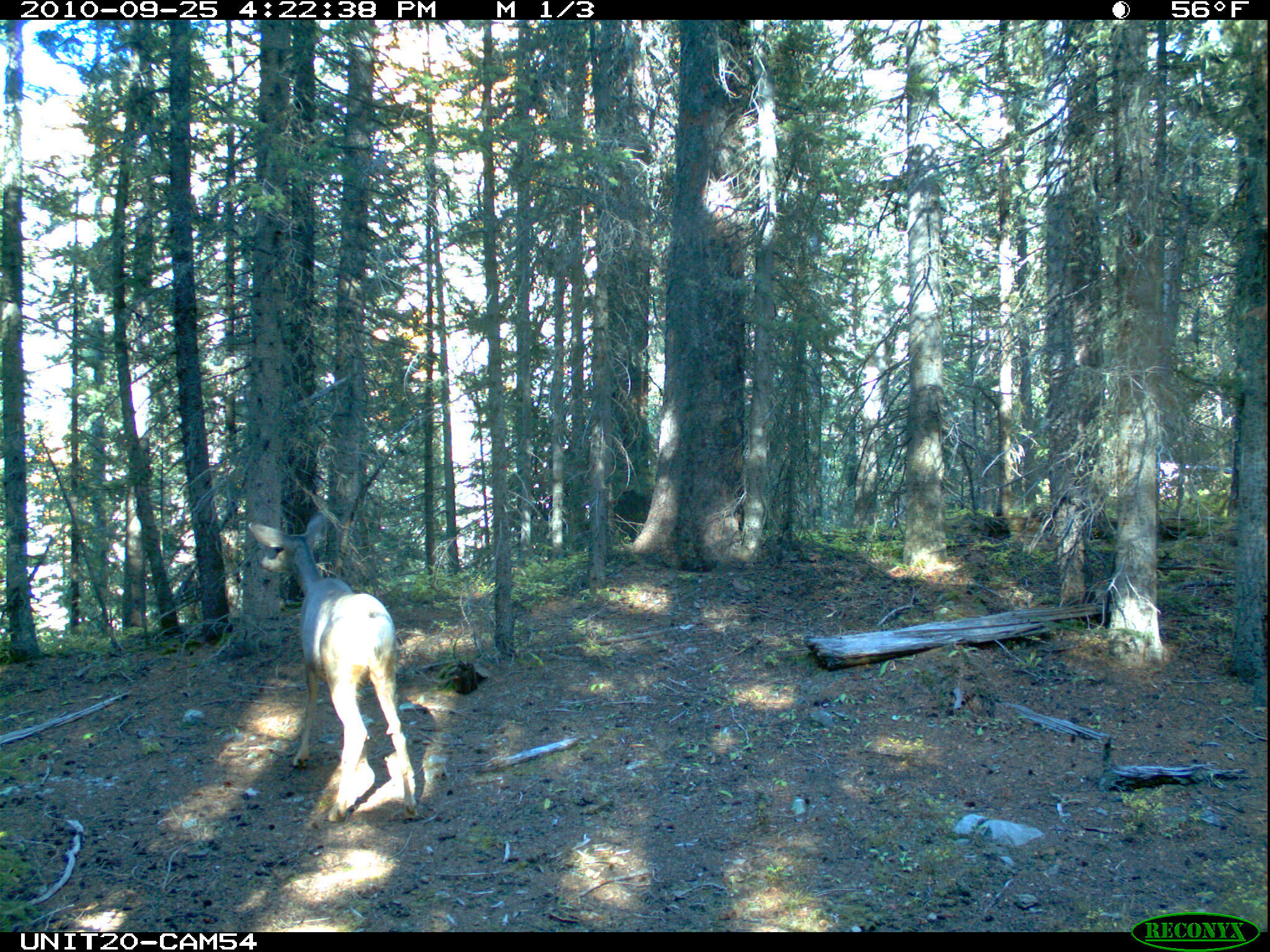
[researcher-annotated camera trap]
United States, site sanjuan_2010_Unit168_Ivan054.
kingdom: Animalia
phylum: Chordata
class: Mammalia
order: Artiodactyla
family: Cervidae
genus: Odocoileus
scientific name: Odocoileus hemionus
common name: mule deer